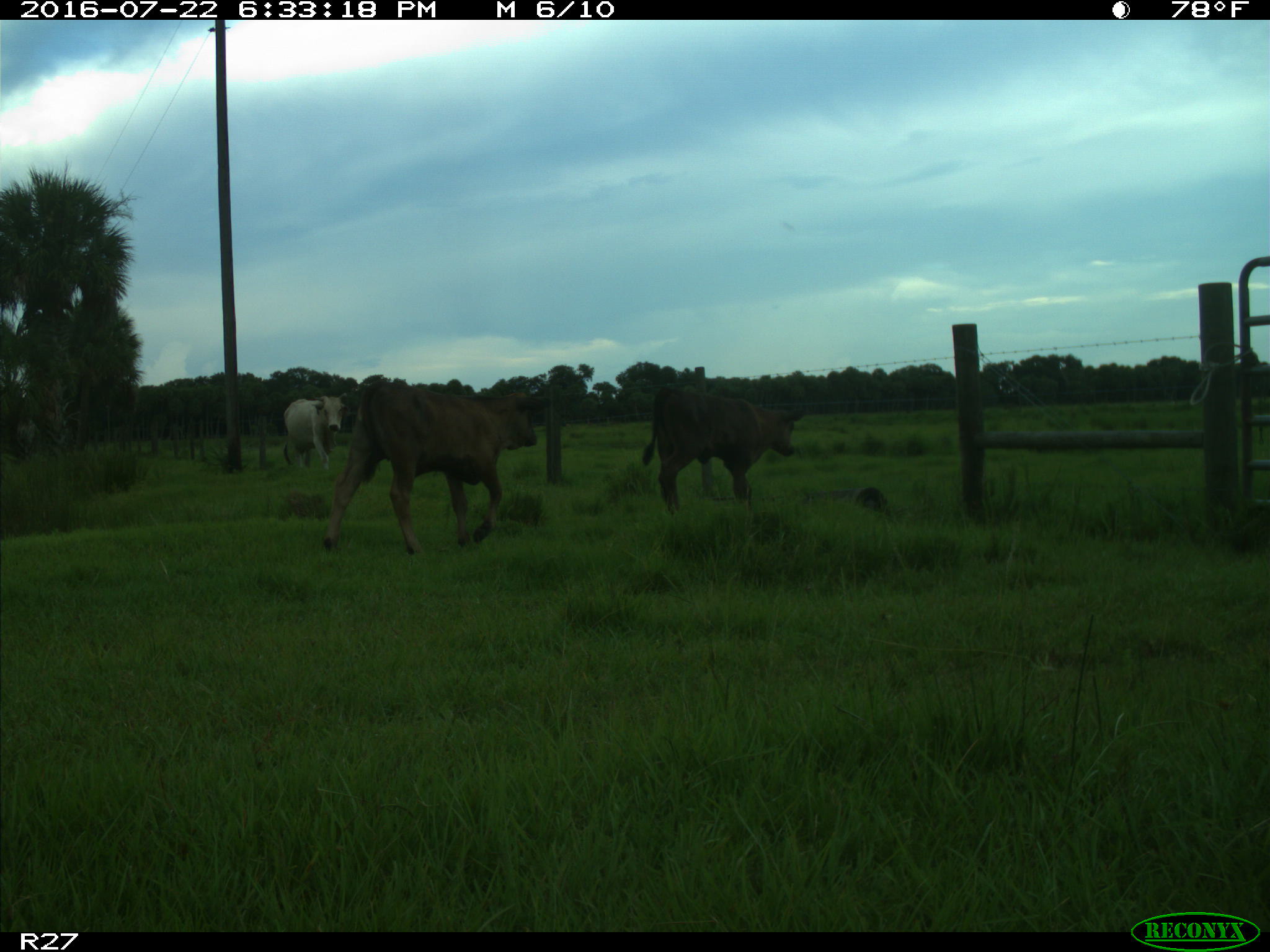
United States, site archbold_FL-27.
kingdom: Animalia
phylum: Chordata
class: Mammalia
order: Artiodactyla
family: Bovidae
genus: Bos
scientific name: Bos taurus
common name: domestic cow